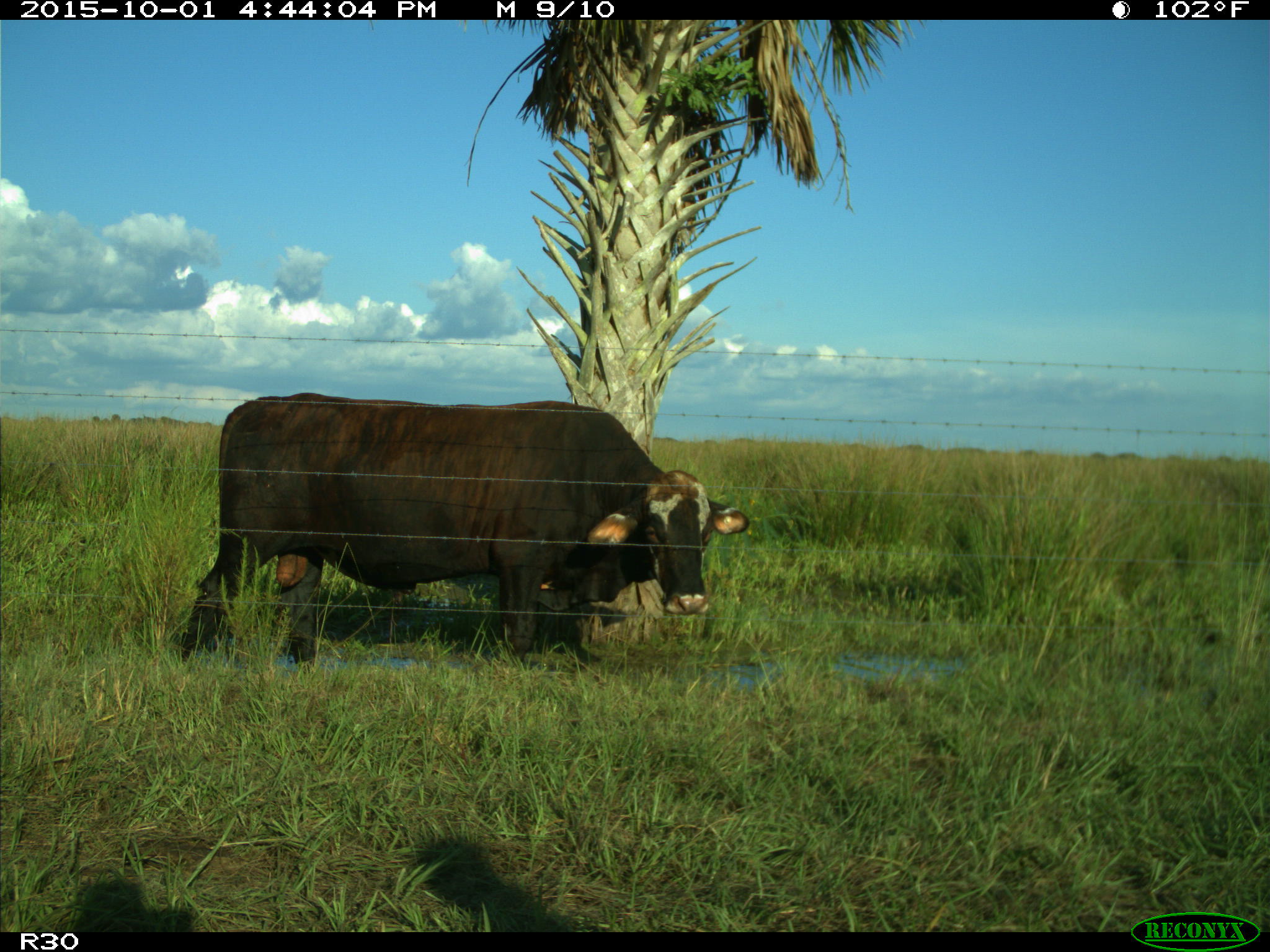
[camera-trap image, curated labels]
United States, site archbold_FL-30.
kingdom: Animalia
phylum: Chordata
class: Mammalia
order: Artiodactyla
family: Bovidae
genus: Bos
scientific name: Bos taurus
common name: domestic cow